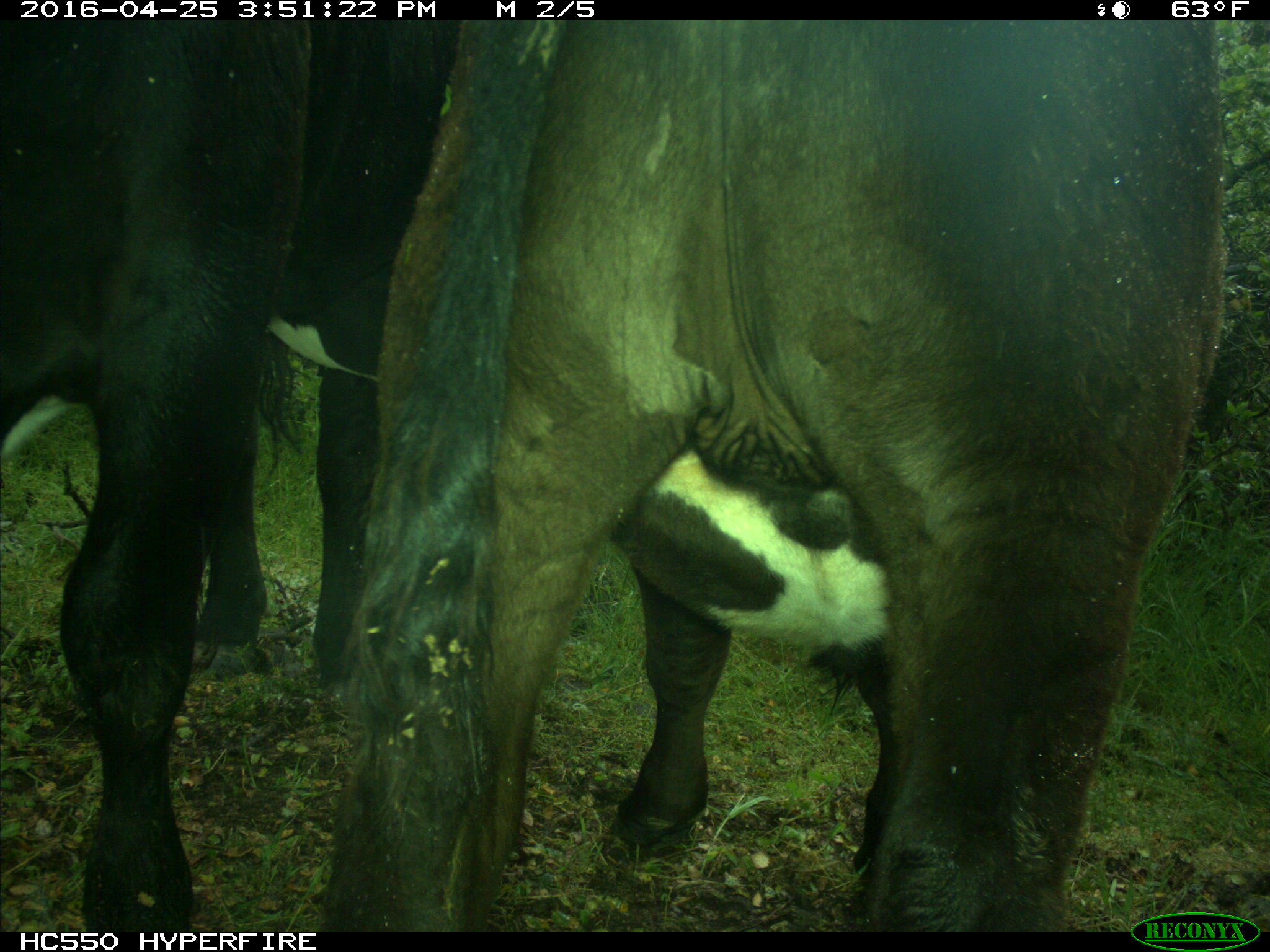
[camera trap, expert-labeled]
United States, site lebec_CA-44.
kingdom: Animalia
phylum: Chordata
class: Mammalia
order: Artiodactyla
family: Bovidae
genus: Bos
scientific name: Bos taurus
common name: domestic cow